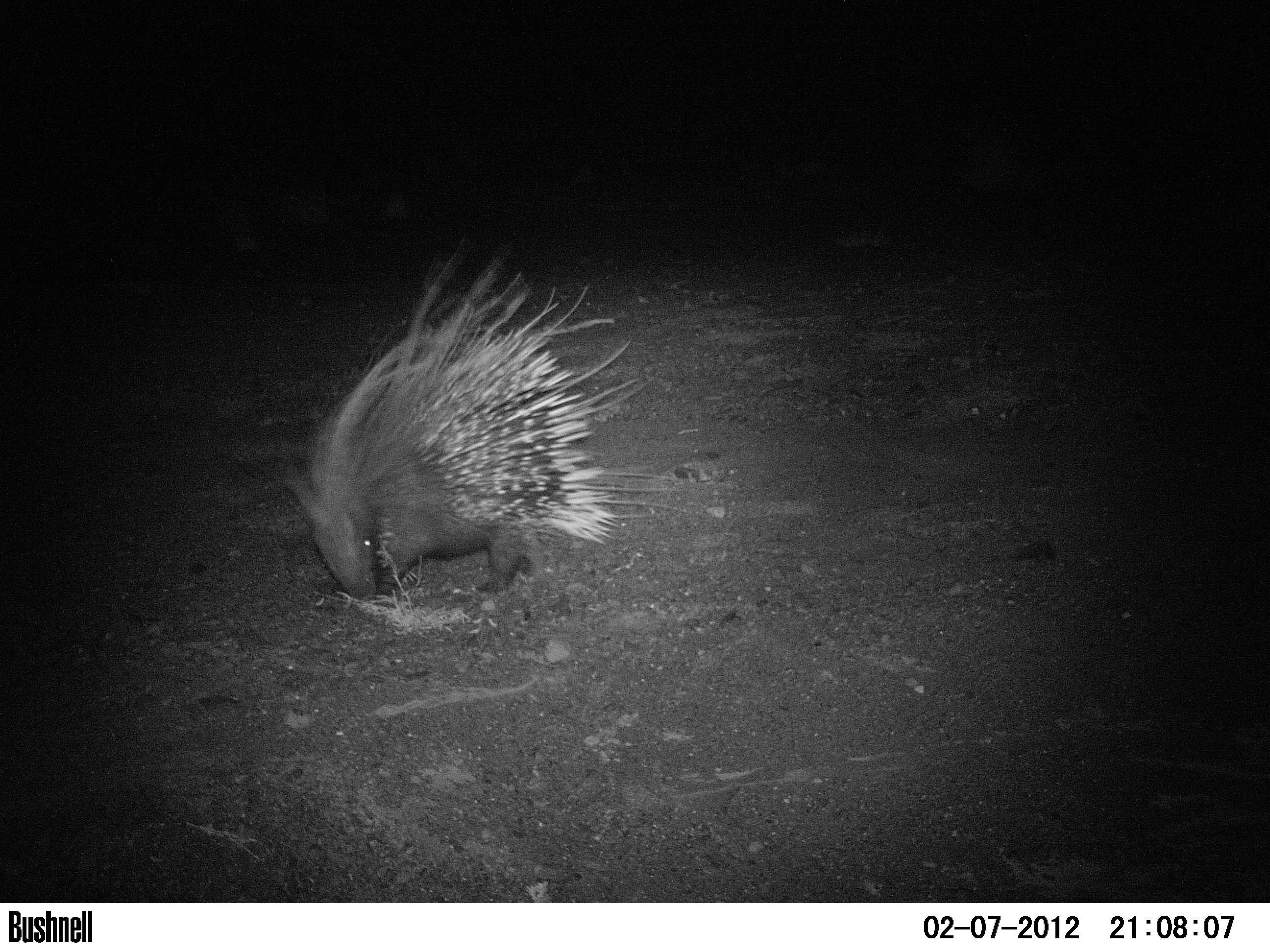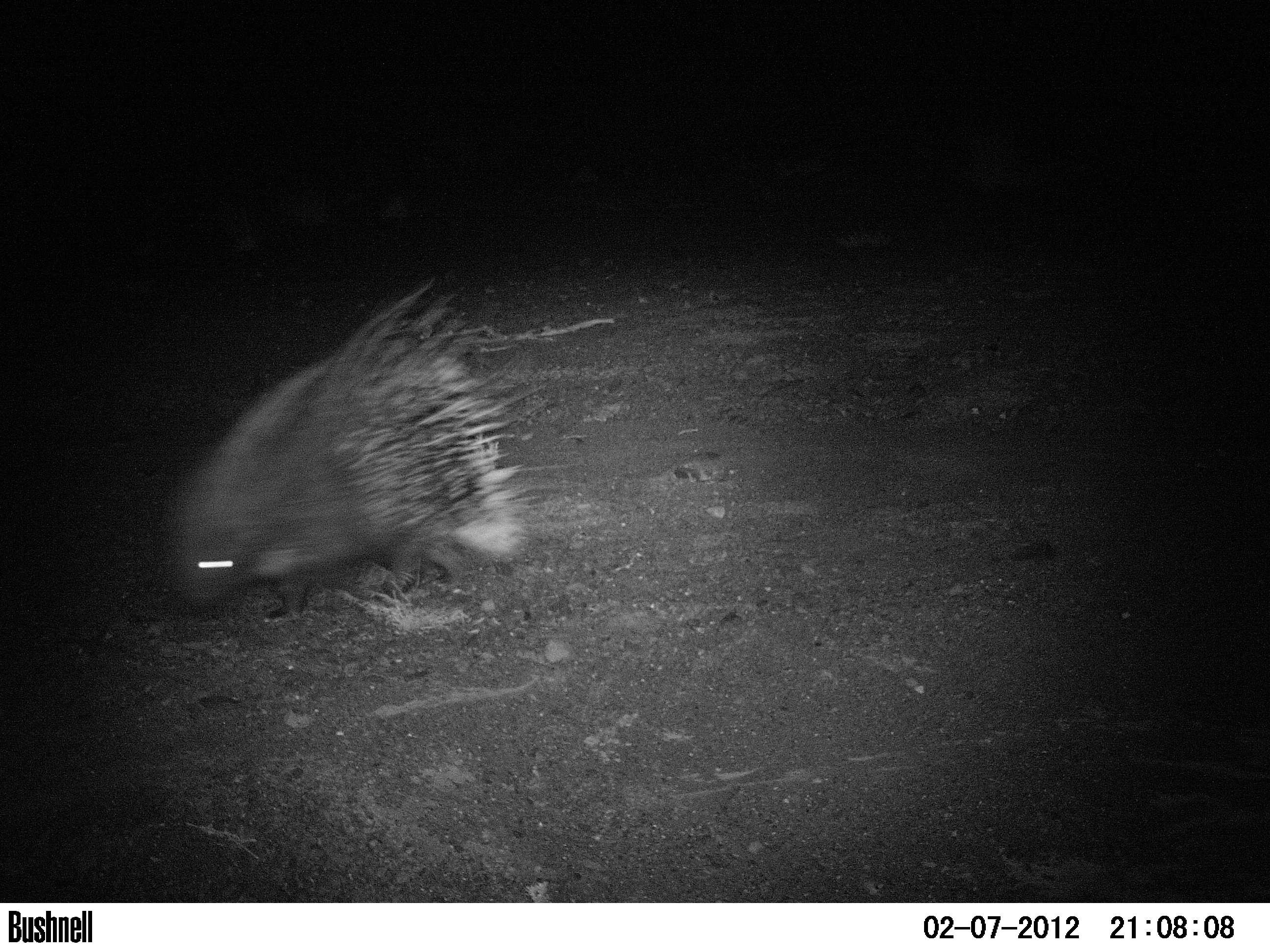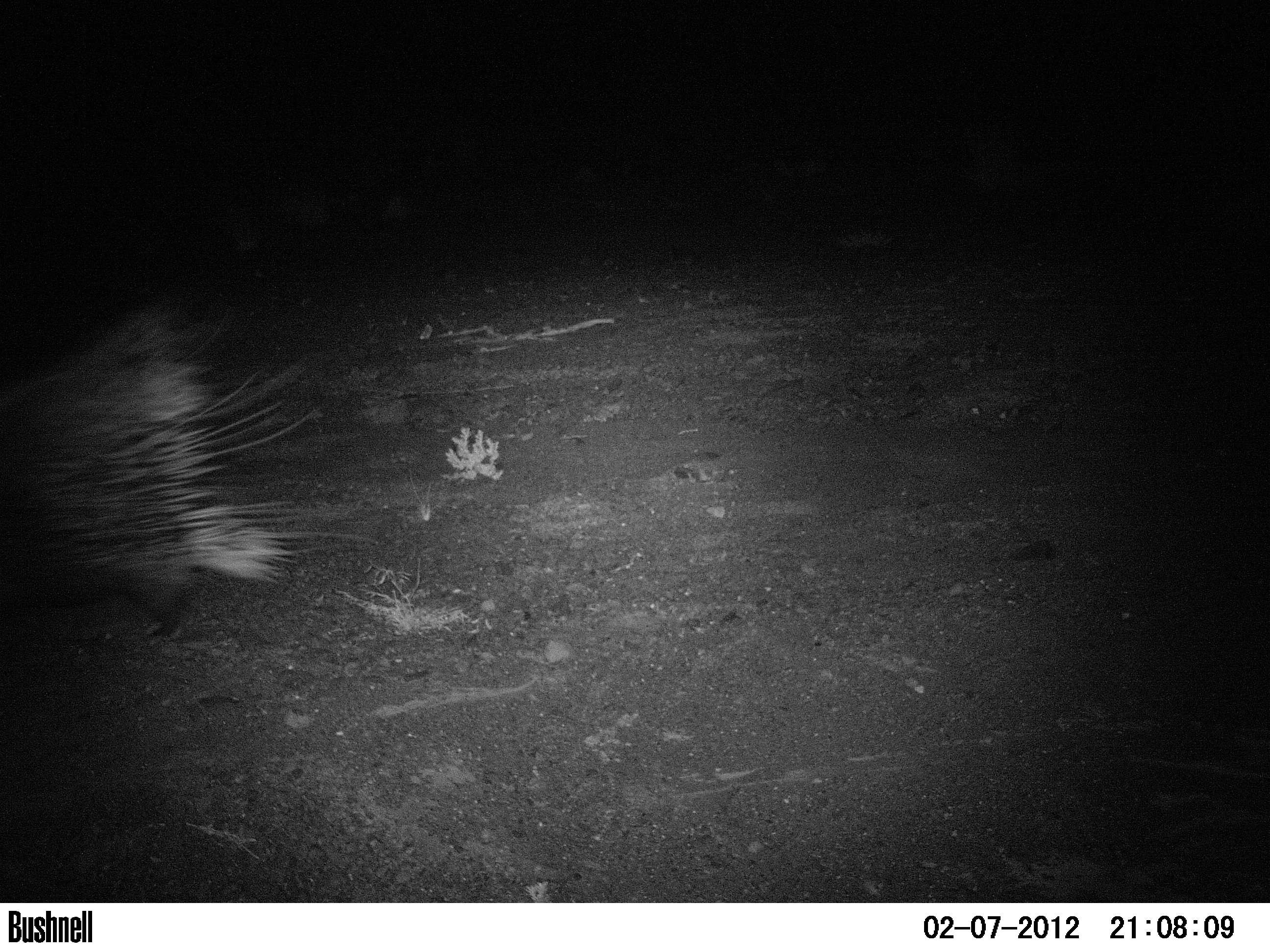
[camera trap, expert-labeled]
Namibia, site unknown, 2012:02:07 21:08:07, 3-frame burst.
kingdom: Animalia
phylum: Chordata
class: Mammalia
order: Rodentia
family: Hystricidae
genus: Hystrix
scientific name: Hystrix africaeaustralis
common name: cape porcupine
Hystrix africaeaustralis (cape porcupine).